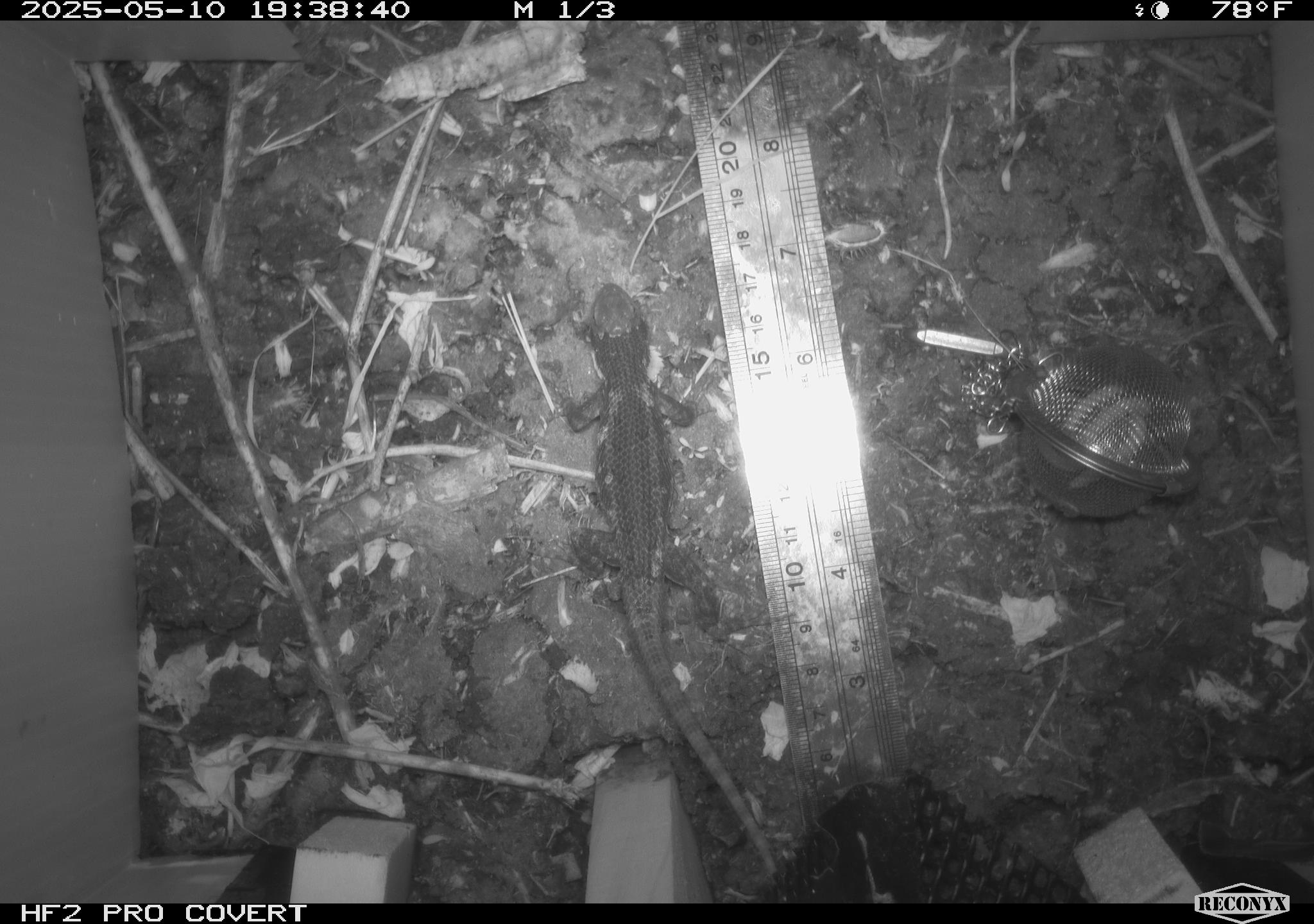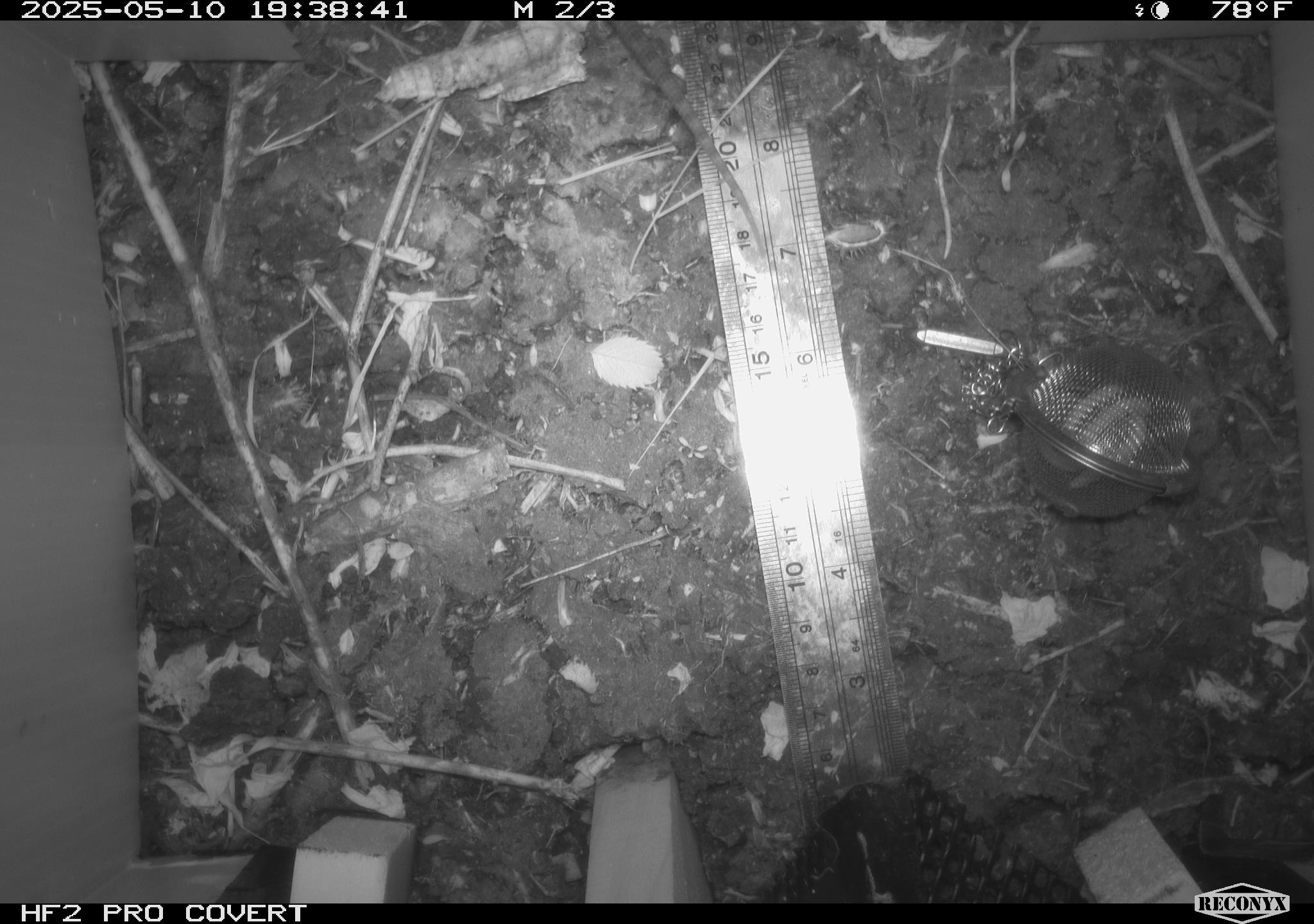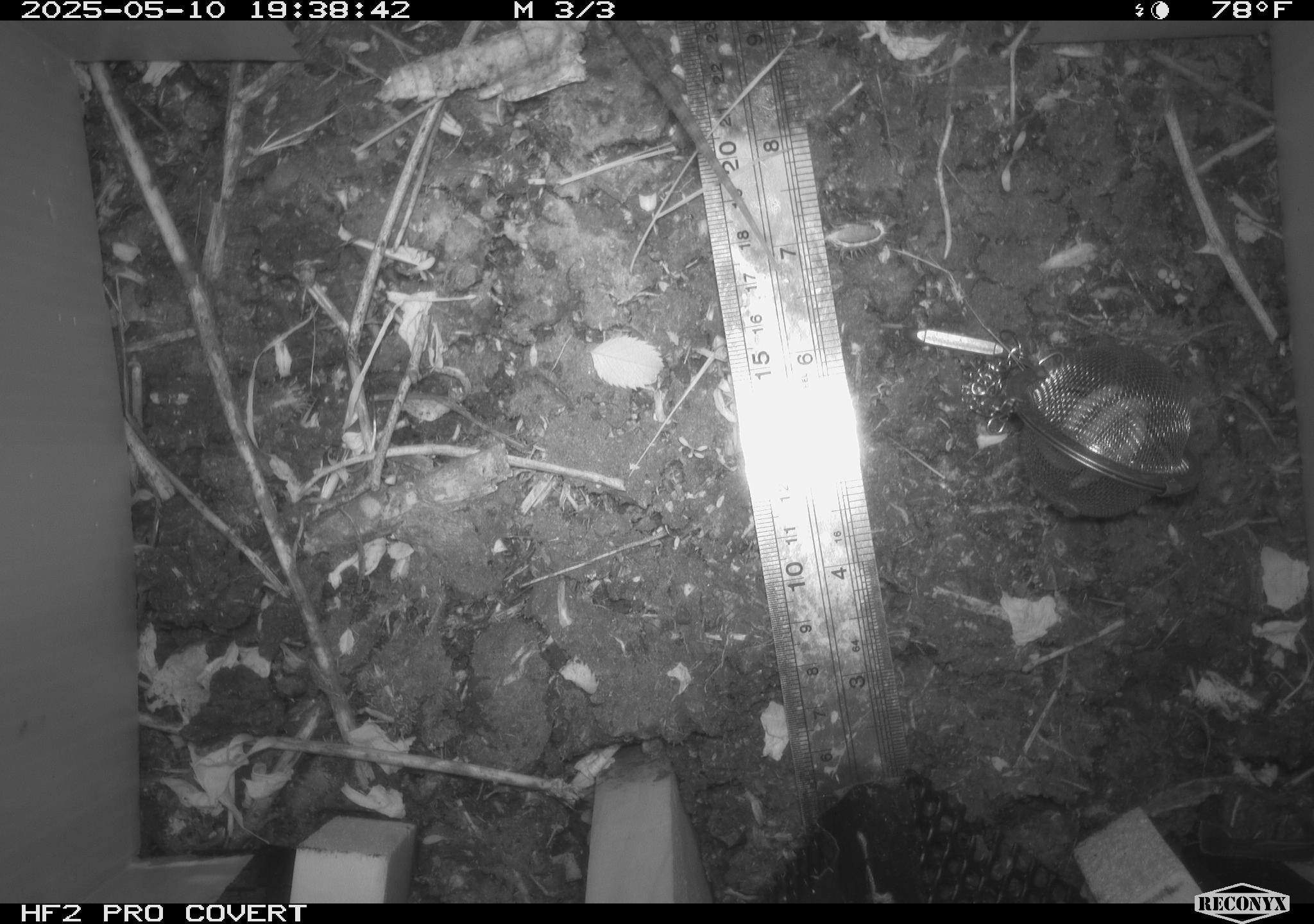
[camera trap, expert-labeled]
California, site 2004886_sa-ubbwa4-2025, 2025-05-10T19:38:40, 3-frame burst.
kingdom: Animalia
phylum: Chordata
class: Reptilia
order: Squamata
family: Phrynosomatidae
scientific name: Phrynosomatidae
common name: north american spiny lizards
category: sceloporus/uta species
Sceloporus/uta species (north american spiny lizards) (Phrynosomatidae).